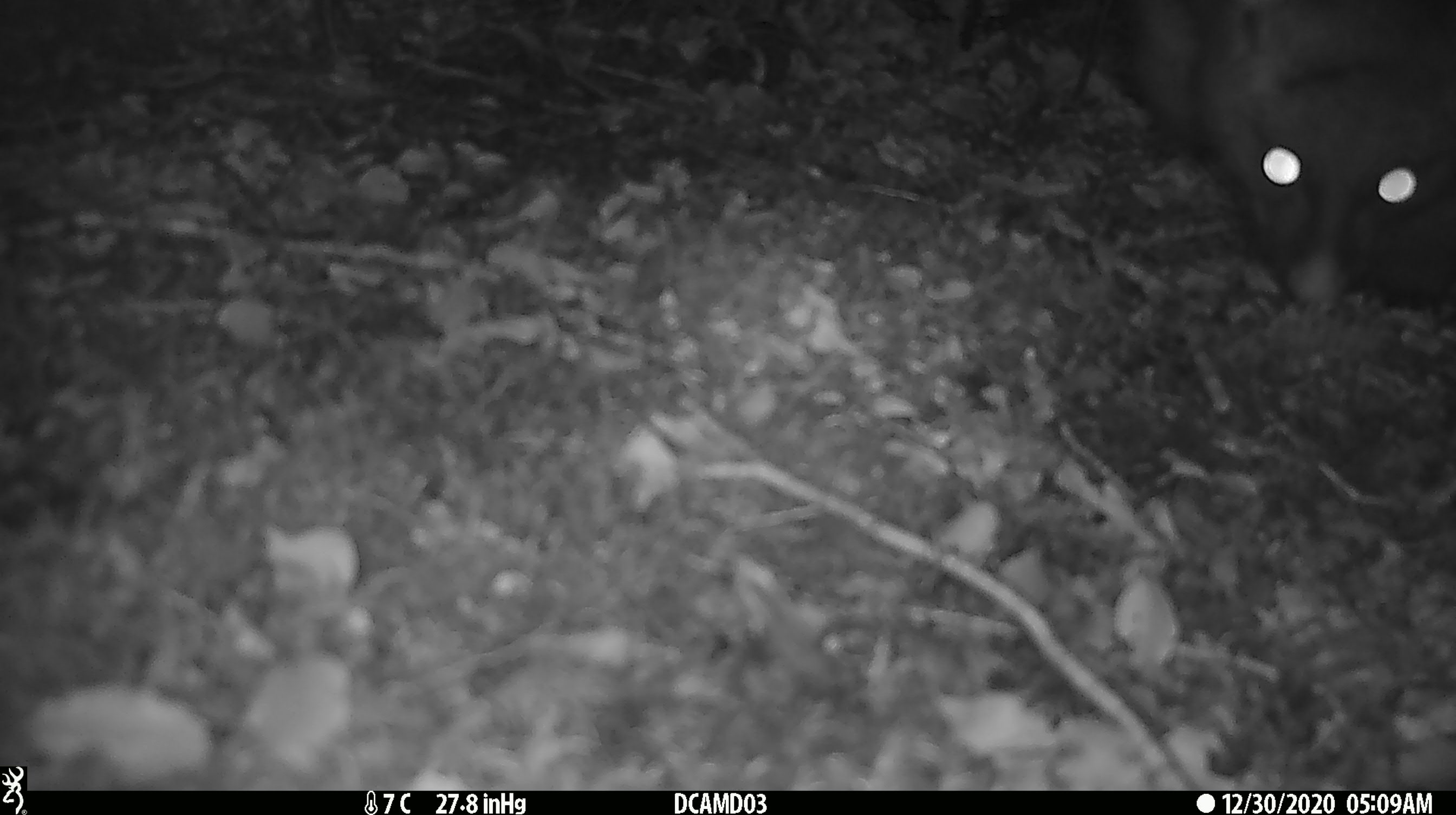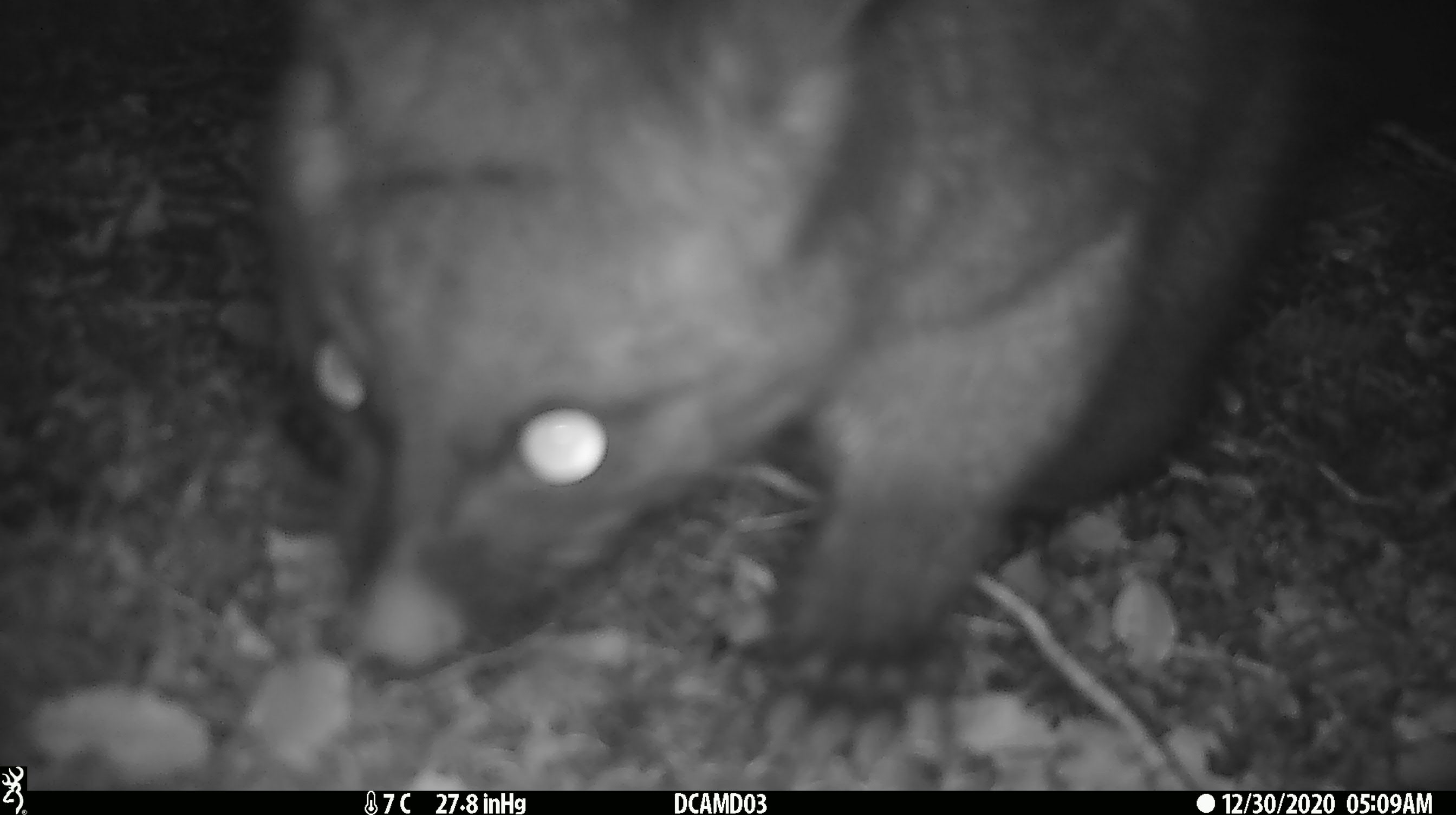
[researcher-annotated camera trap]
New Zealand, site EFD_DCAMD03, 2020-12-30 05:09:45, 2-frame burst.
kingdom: Animalia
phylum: Chordata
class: Mammalia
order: Diprotodontia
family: Phalangeridae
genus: Trichosurus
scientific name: Trichosurus vulpecula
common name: common brushtail possum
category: possum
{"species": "possum (common brushtail possum) (Trichosurus vulpecula)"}